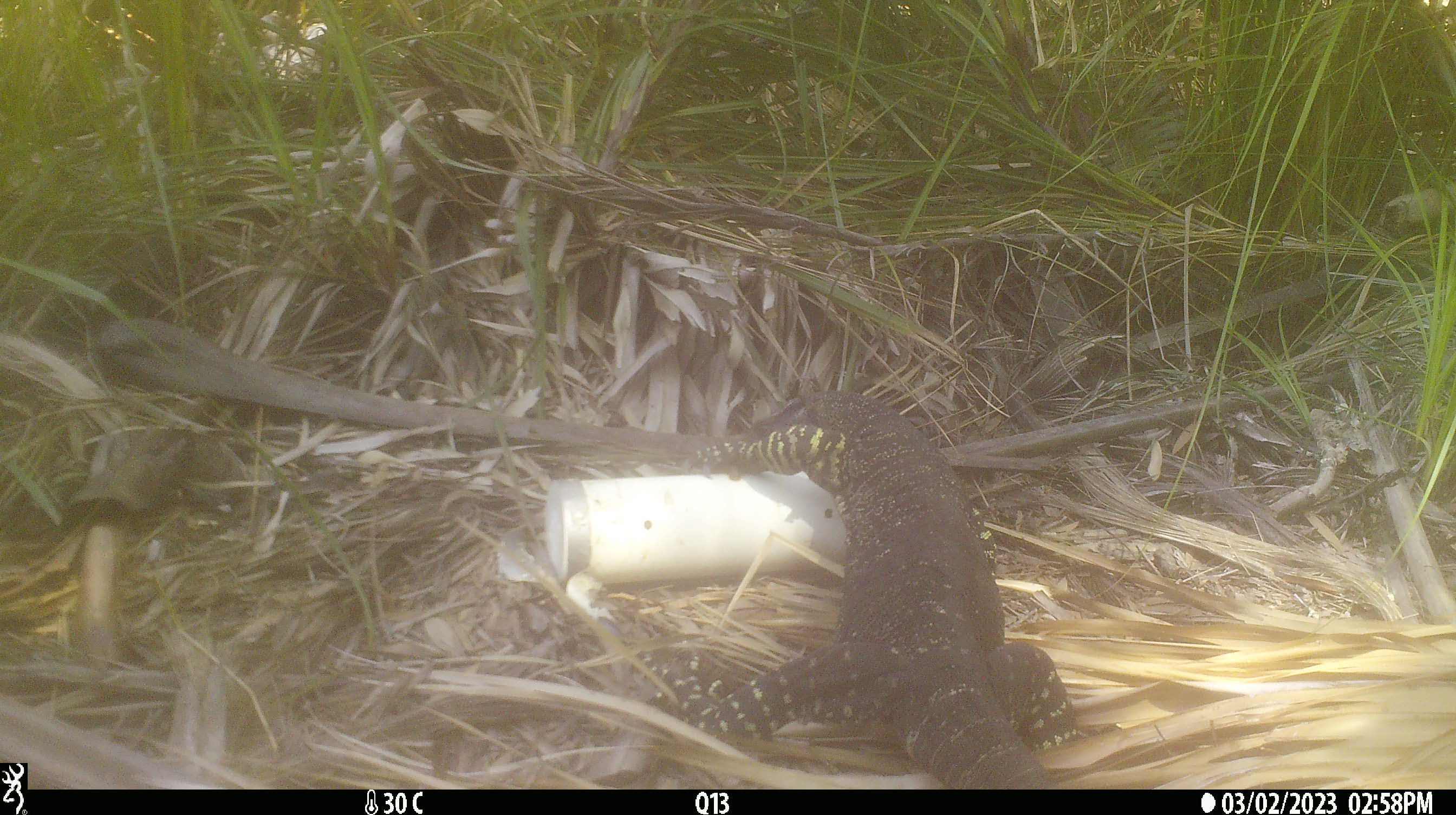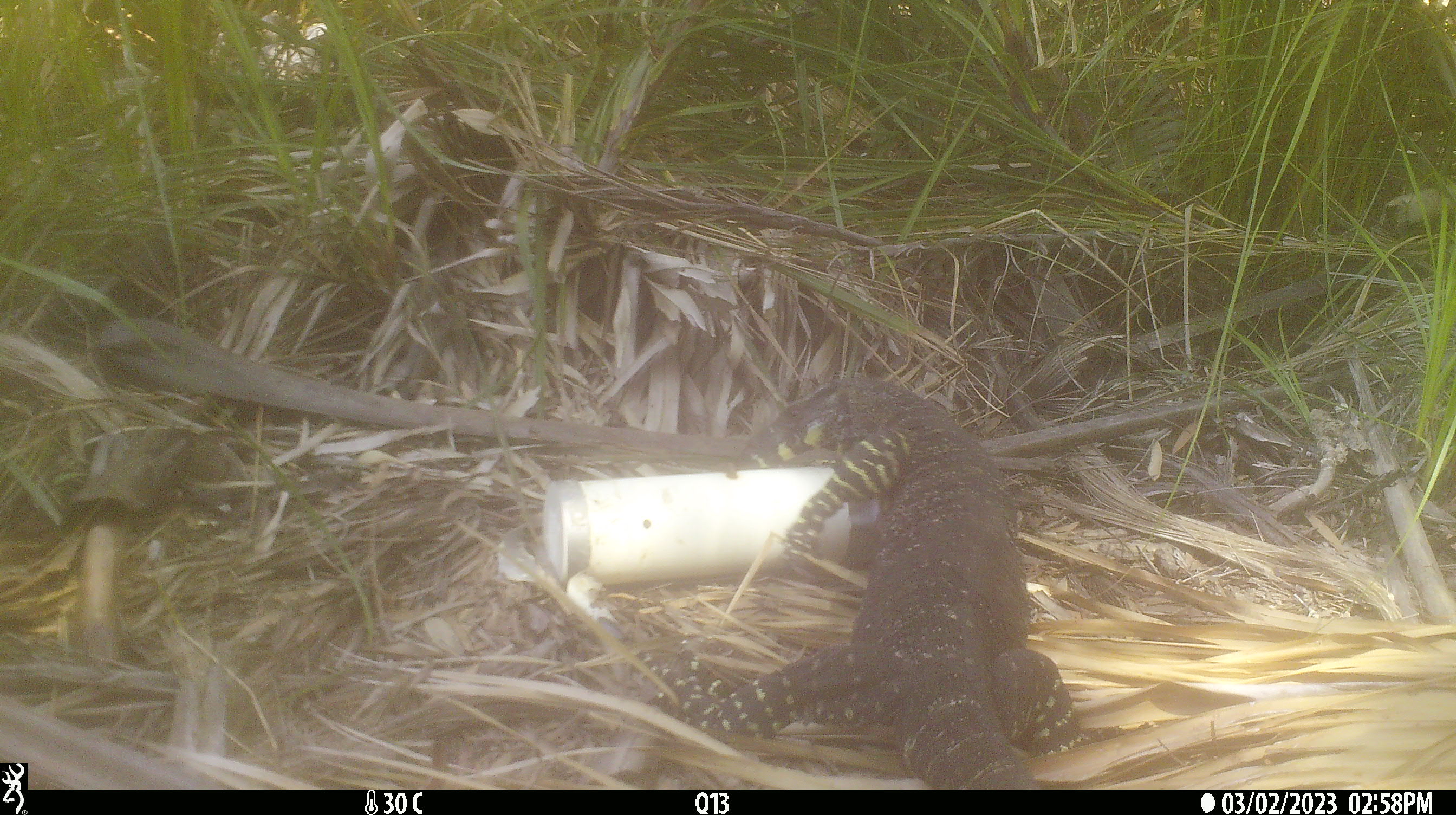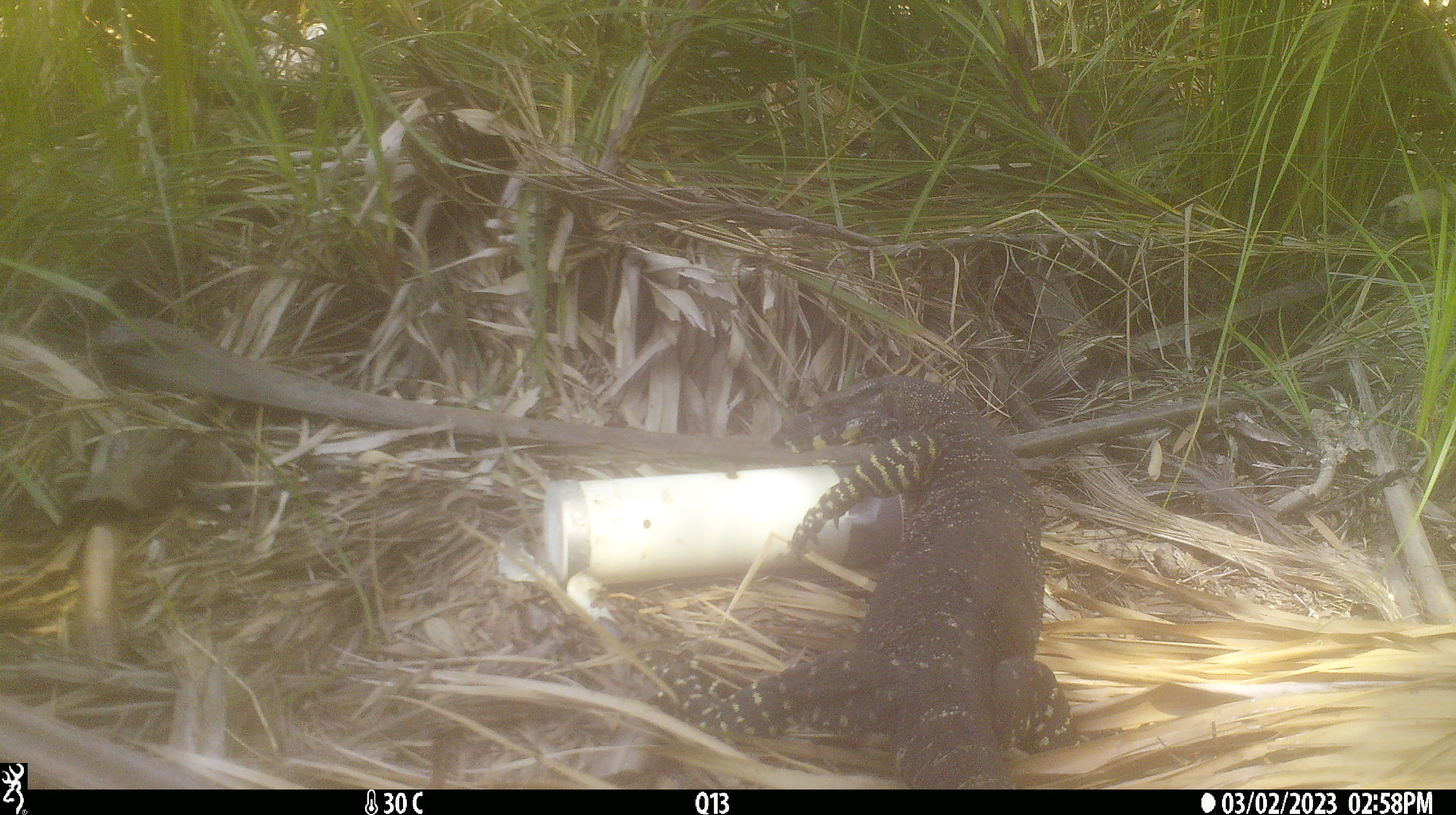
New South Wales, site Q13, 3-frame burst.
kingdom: Animalia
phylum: Chordata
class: Reptilia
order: Squamata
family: Varanidae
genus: Varanus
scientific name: Varanus varius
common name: lace monitor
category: goanna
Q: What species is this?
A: Goanna (lace monitor) (Varanus varius).